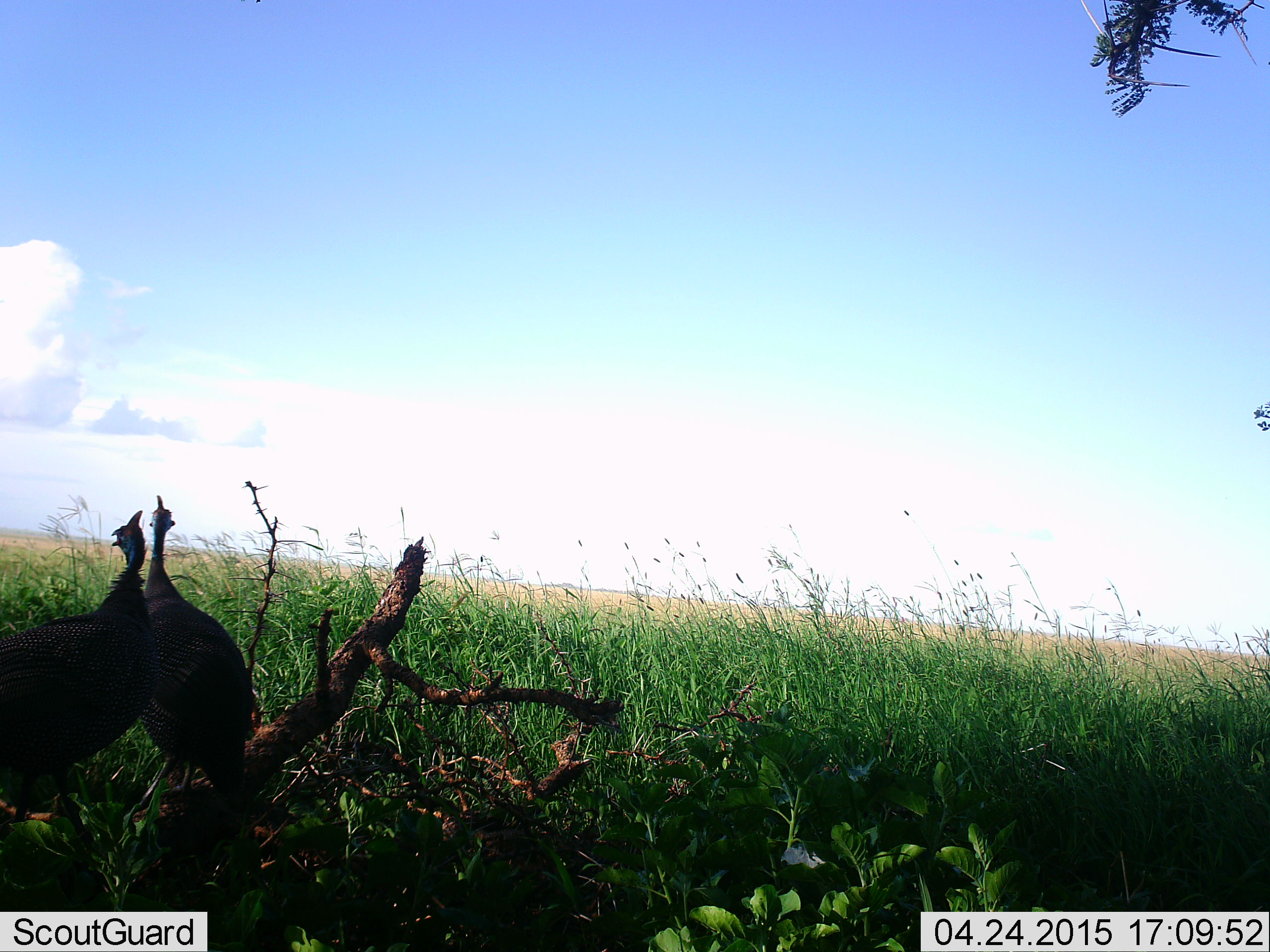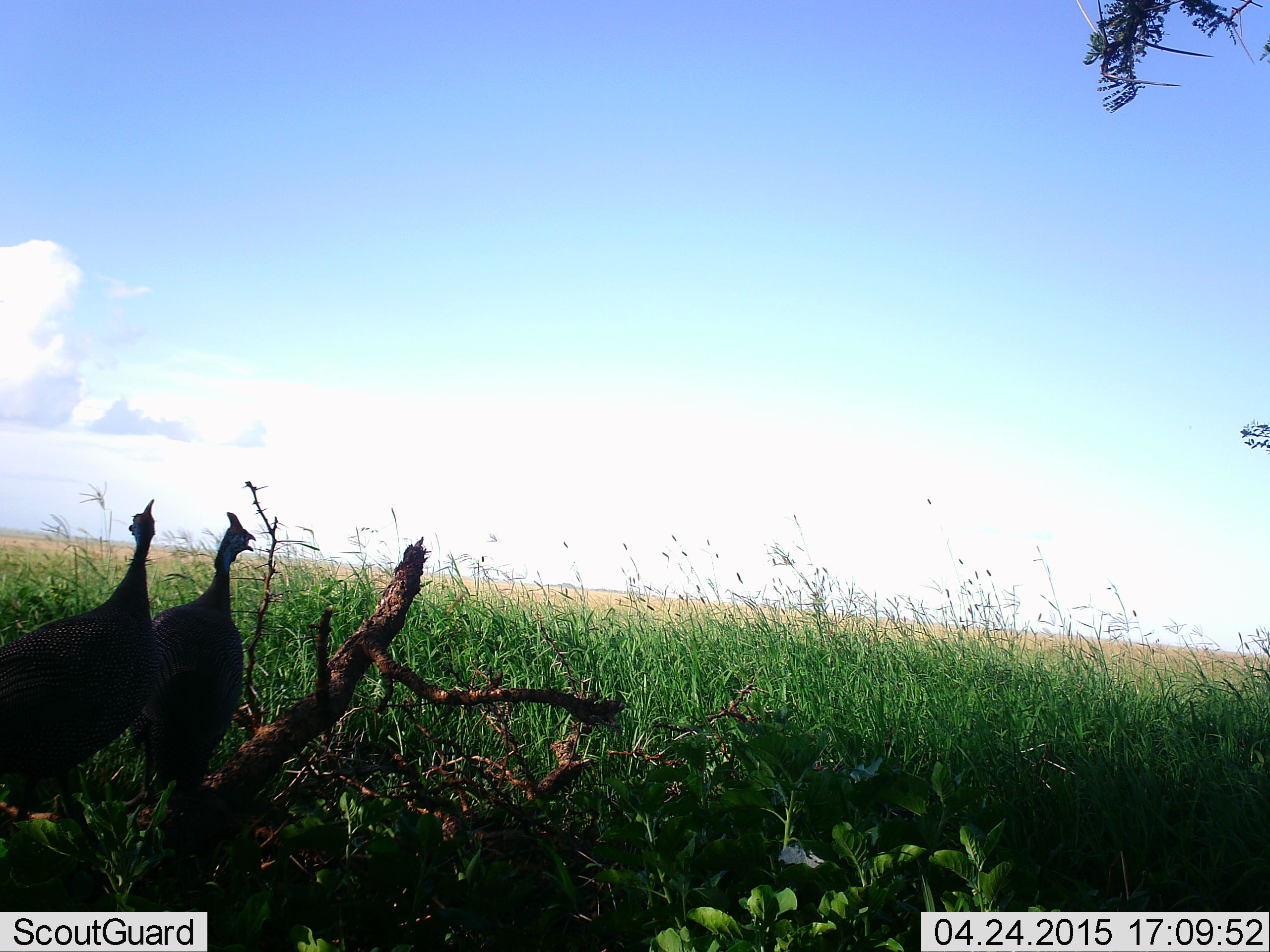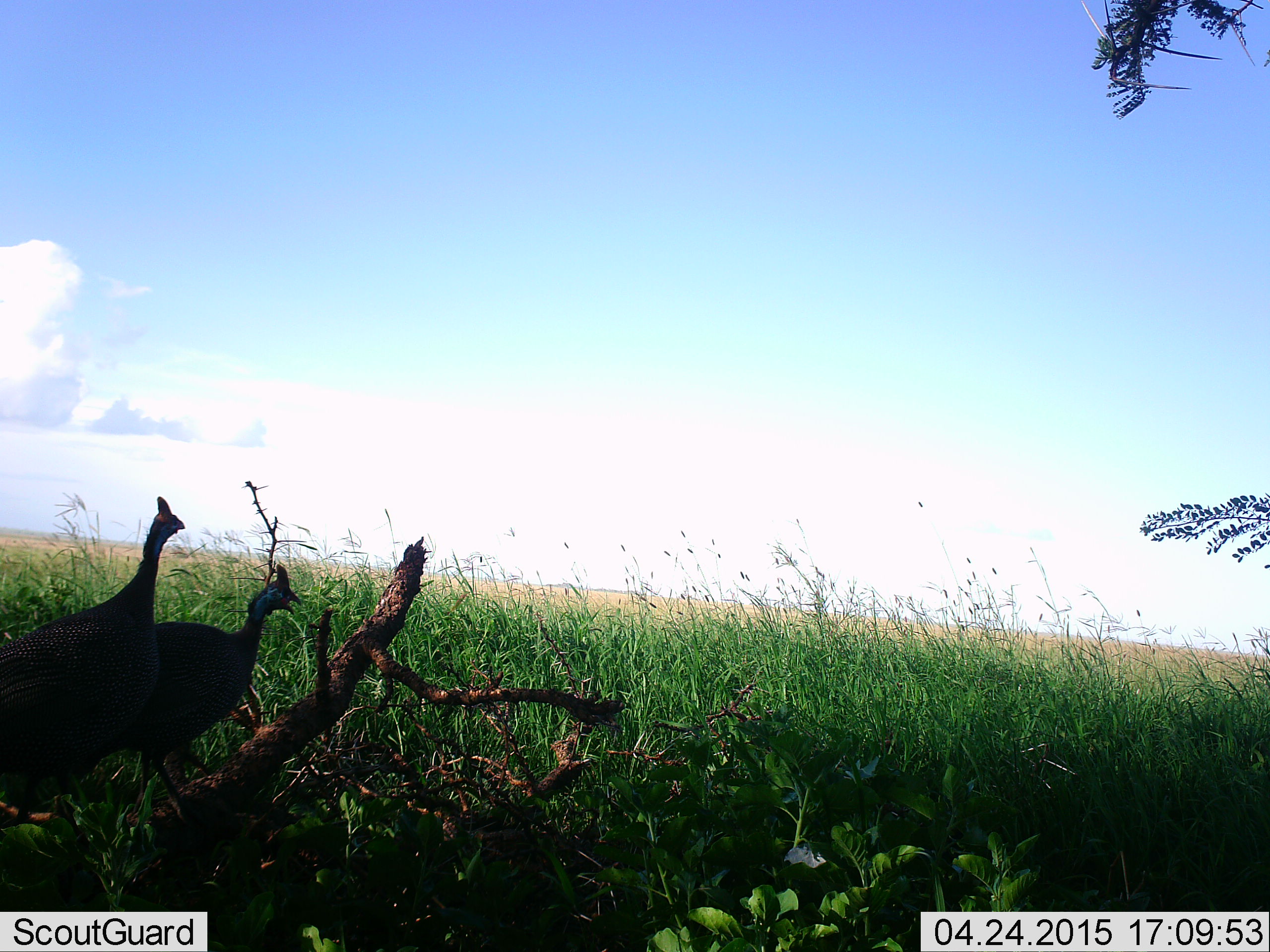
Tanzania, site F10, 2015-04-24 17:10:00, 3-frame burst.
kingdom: Animalia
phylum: Chordata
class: Aves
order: Galliformes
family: Numididae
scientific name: Numididae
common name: guinea fowl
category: guineafowl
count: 2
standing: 90%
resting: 0%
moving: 10%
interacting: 0%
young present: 0%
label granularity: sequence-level